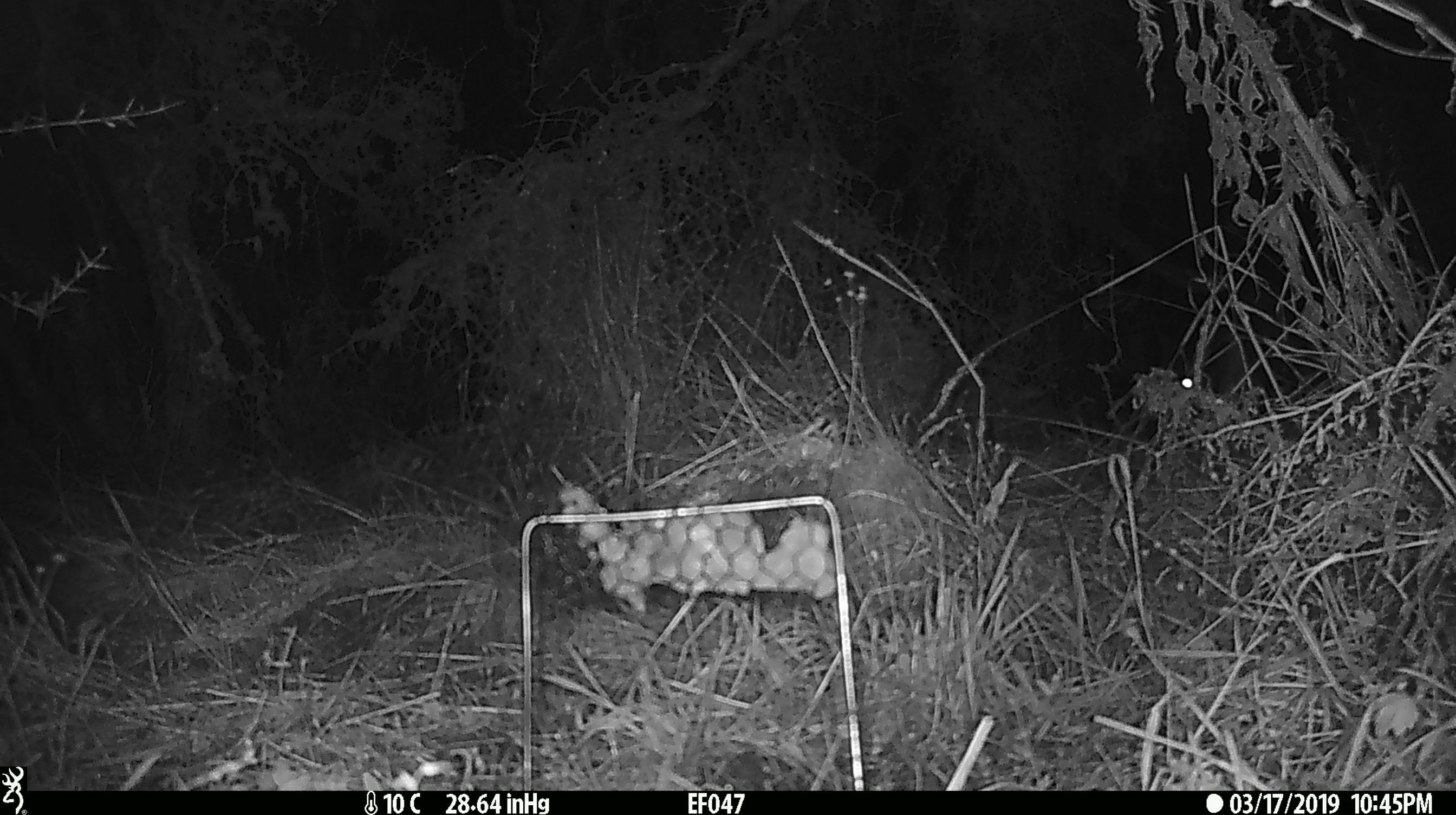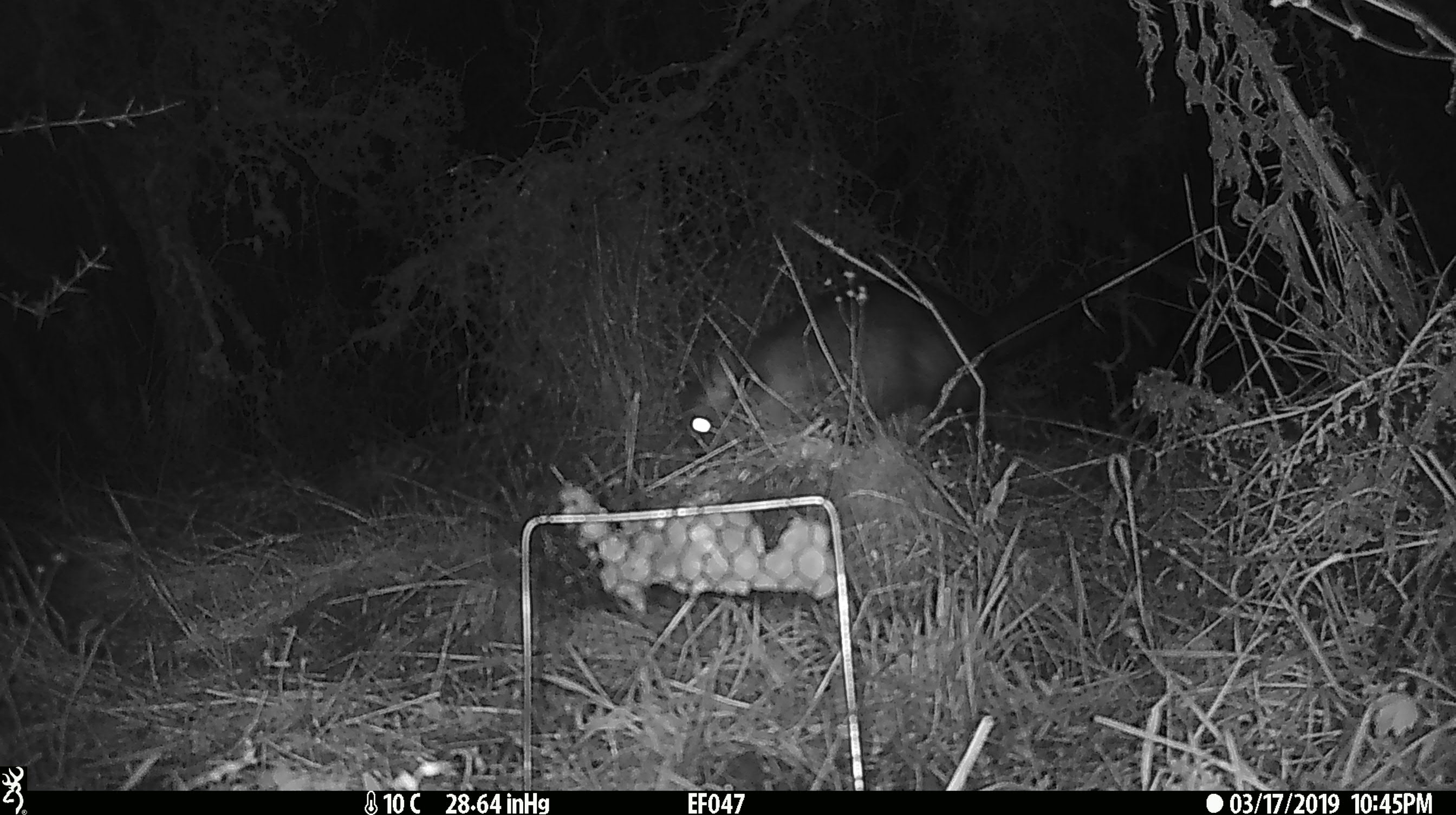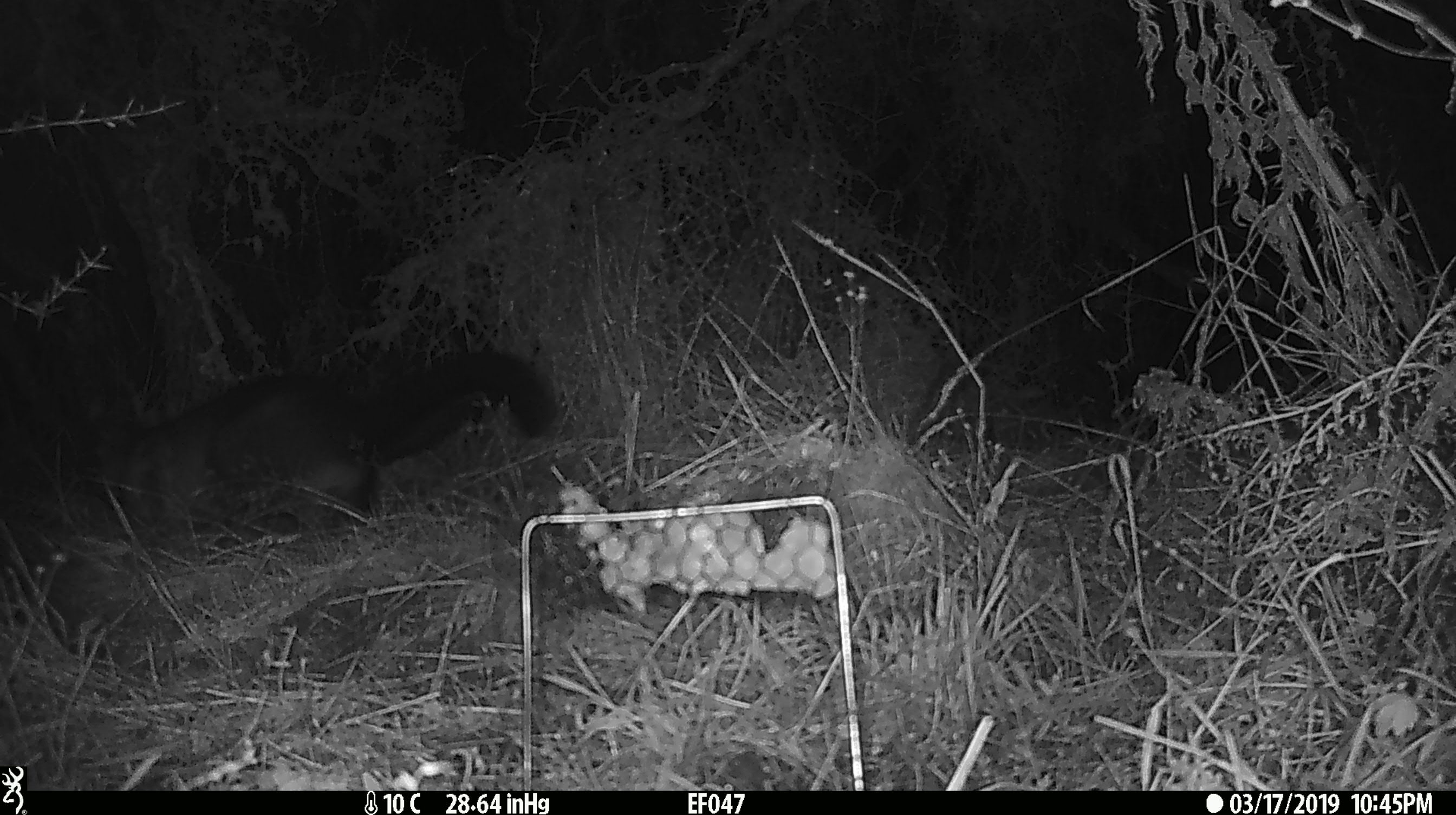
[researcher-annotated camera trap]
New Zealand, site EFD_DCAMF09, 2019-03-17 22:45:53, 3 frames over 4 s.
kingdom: Animalia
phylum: Chordata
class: Mammalia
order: Diprotodontia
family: Phalangeridae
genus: Trichosurus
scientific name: Trichosurus vulpecula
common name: common brushtail possum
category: possum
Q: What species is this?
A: Possum (common brushtail possum) (Trichosurus vulpecula).